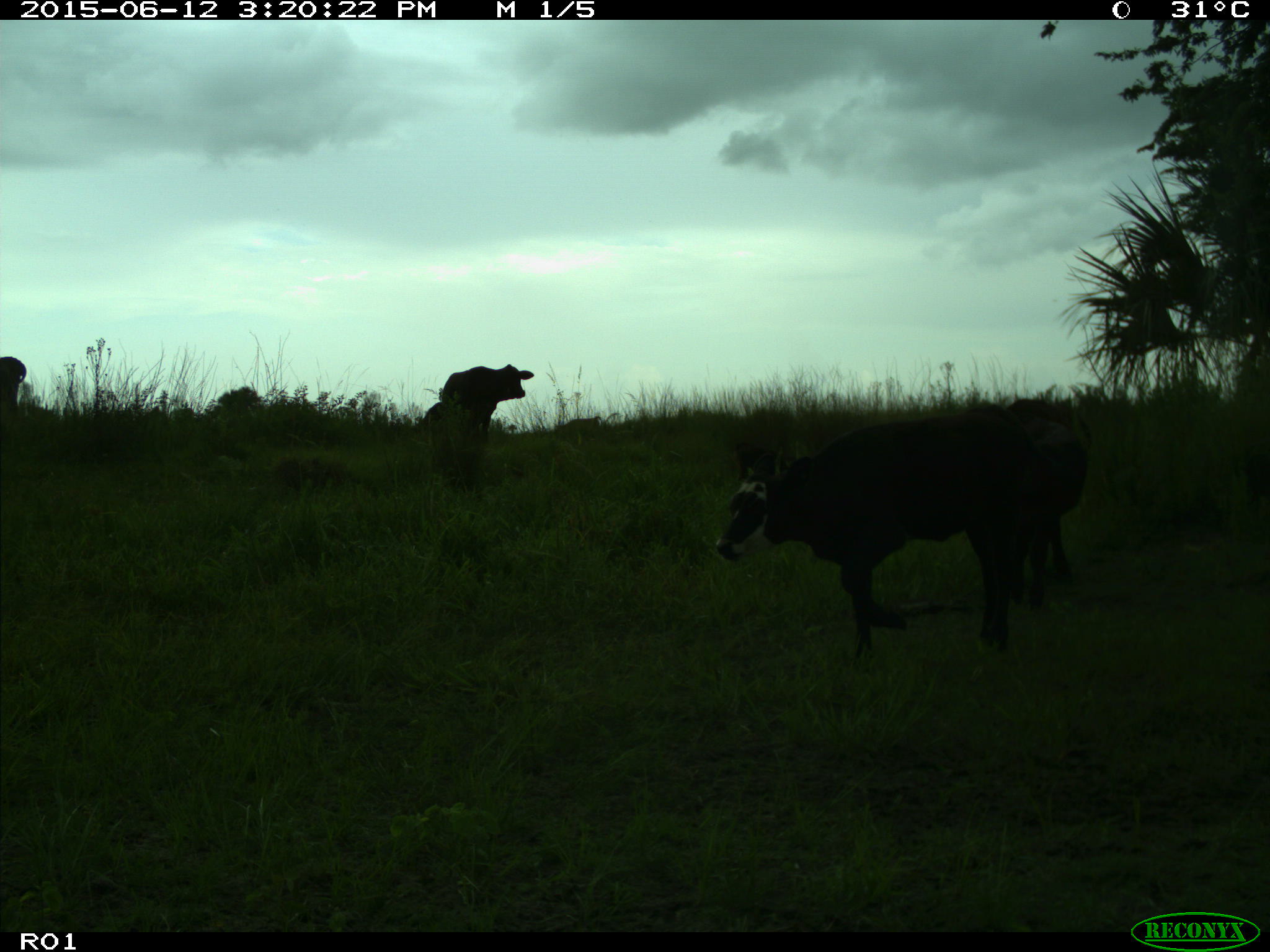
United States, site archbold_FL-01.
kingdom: Animalia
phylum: Chordata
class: Mammalia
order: Artiodactyla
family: Bovidae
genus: Bos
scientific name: Bos taurus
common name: domestic cow